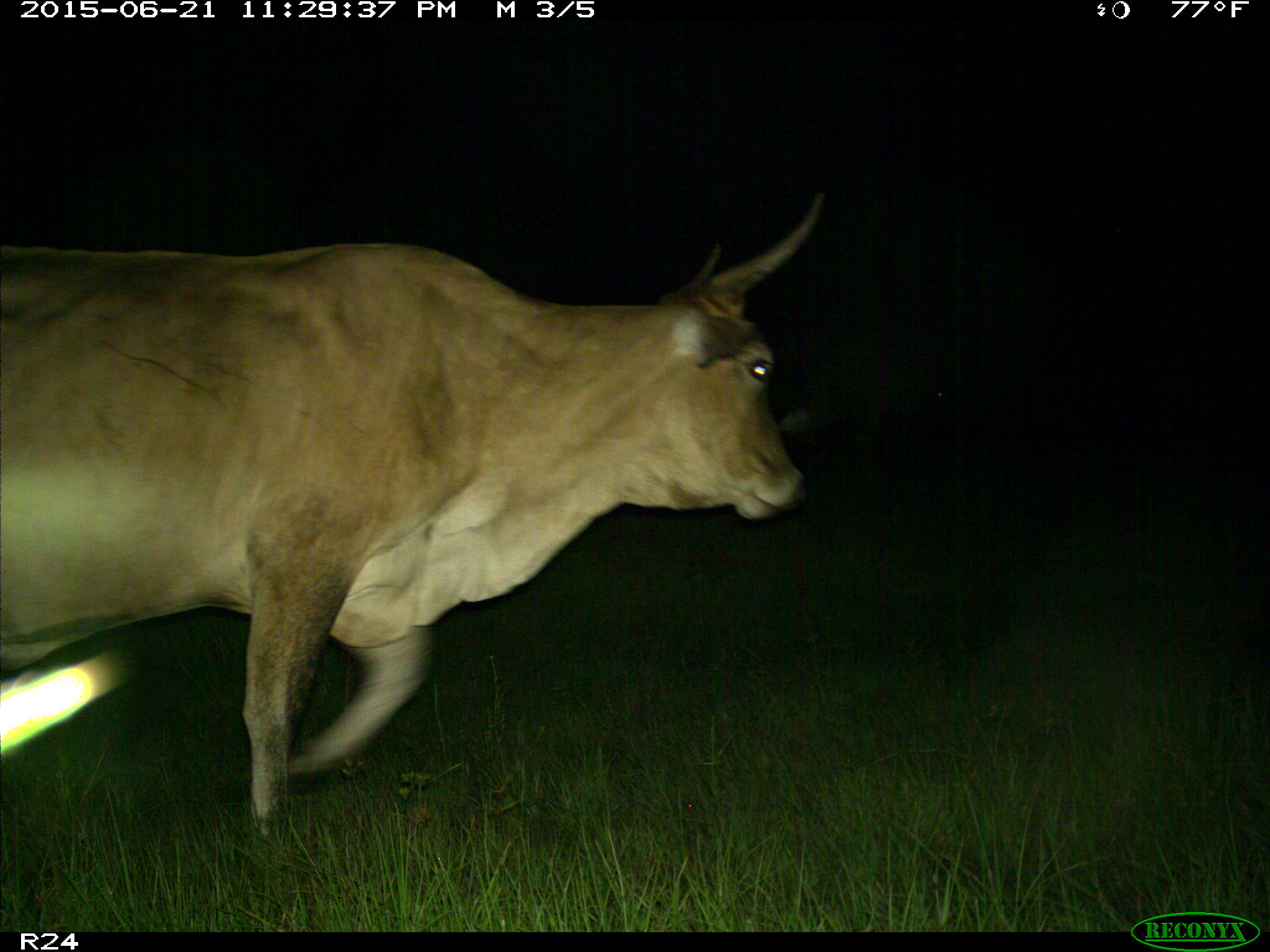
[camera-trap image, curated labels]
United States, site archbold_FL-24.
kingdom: Animalia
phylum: Chordata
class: Mammalia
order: Artiodactyla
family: Bovidae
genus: Bos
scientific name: Bos taurus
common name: domestic cow